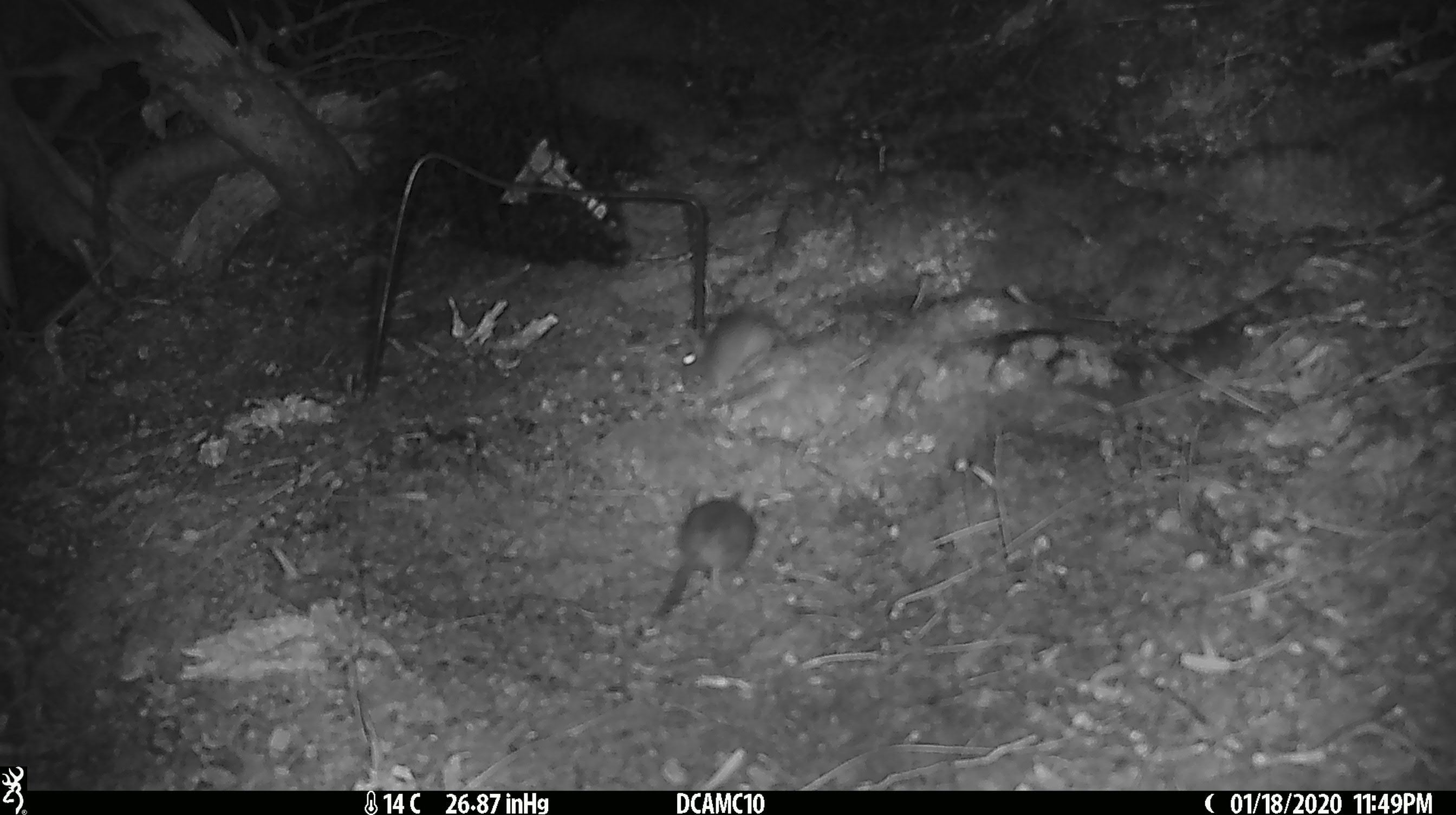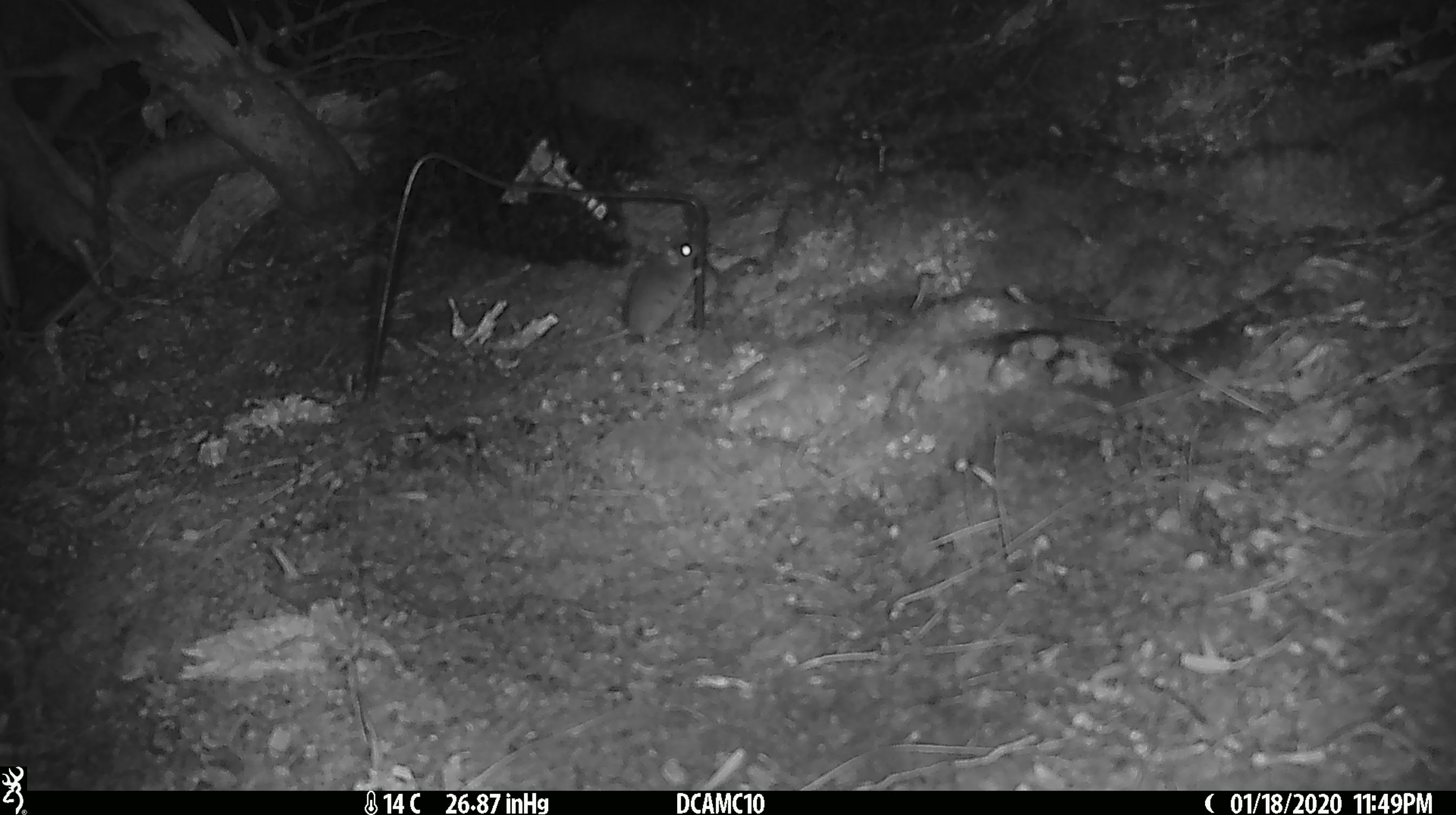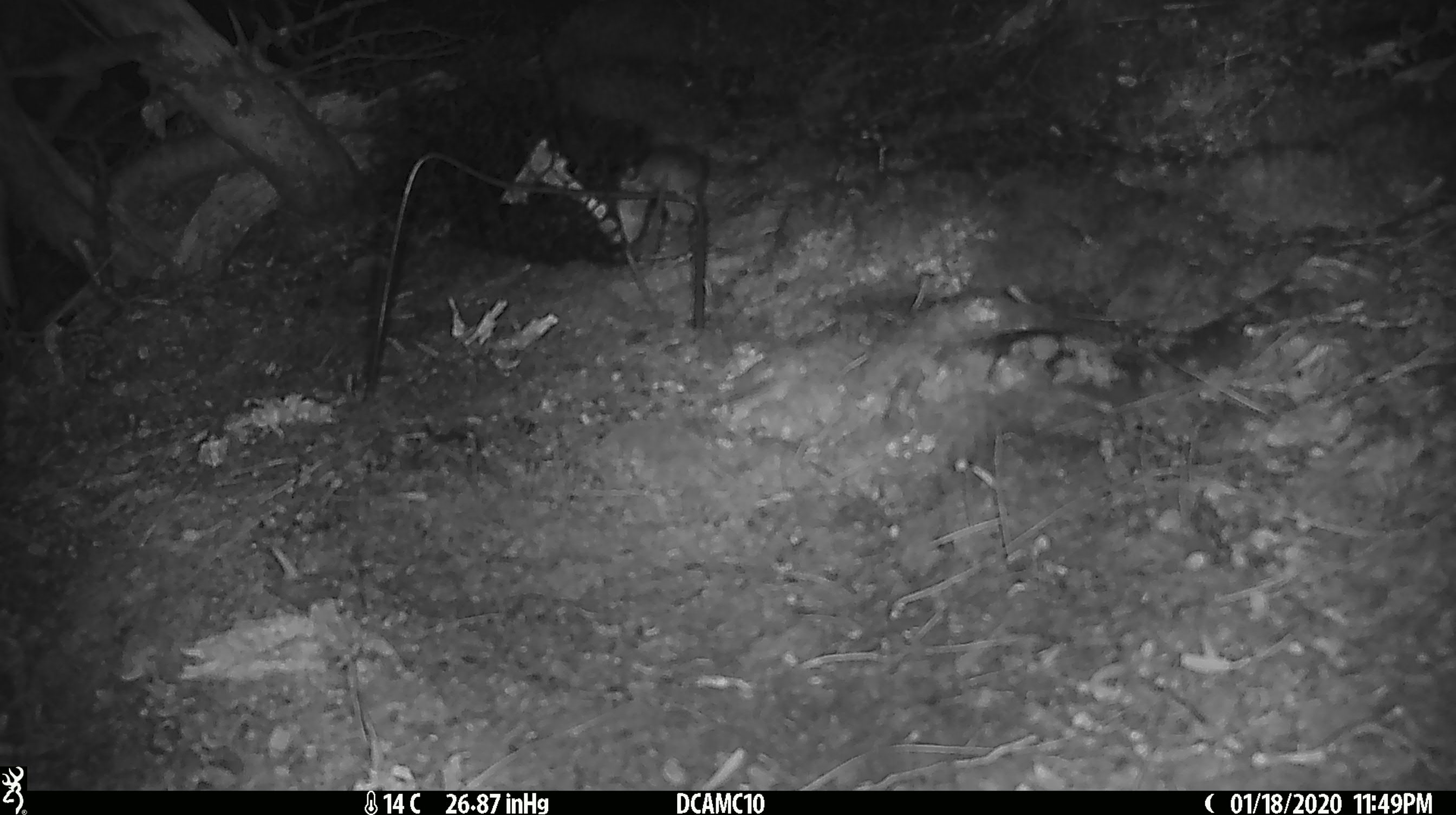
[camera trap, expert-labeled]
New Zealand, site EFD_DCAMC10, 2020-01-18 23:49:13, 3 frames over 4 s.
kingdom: Animalia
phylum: Chordata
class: Mammalia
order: Rodentia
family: Muridae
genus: Mus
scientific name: Mus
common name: mouse